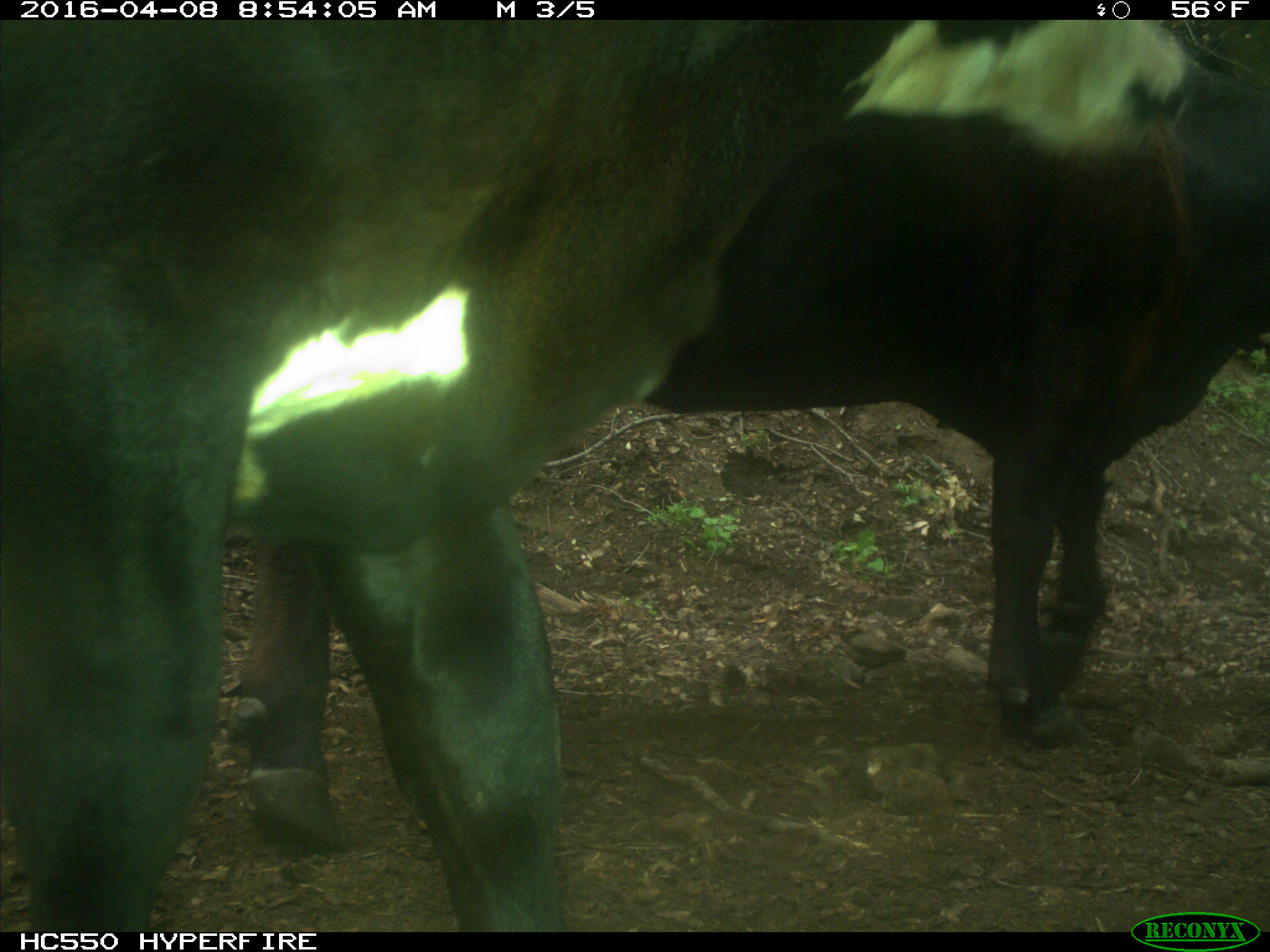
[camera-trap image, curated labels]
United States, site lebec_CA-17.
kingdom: Animalia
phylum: Chordata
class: Mammalia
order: Artiodactyla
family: Bovidae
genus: Bos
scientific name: Bos taurus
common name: domestic cow